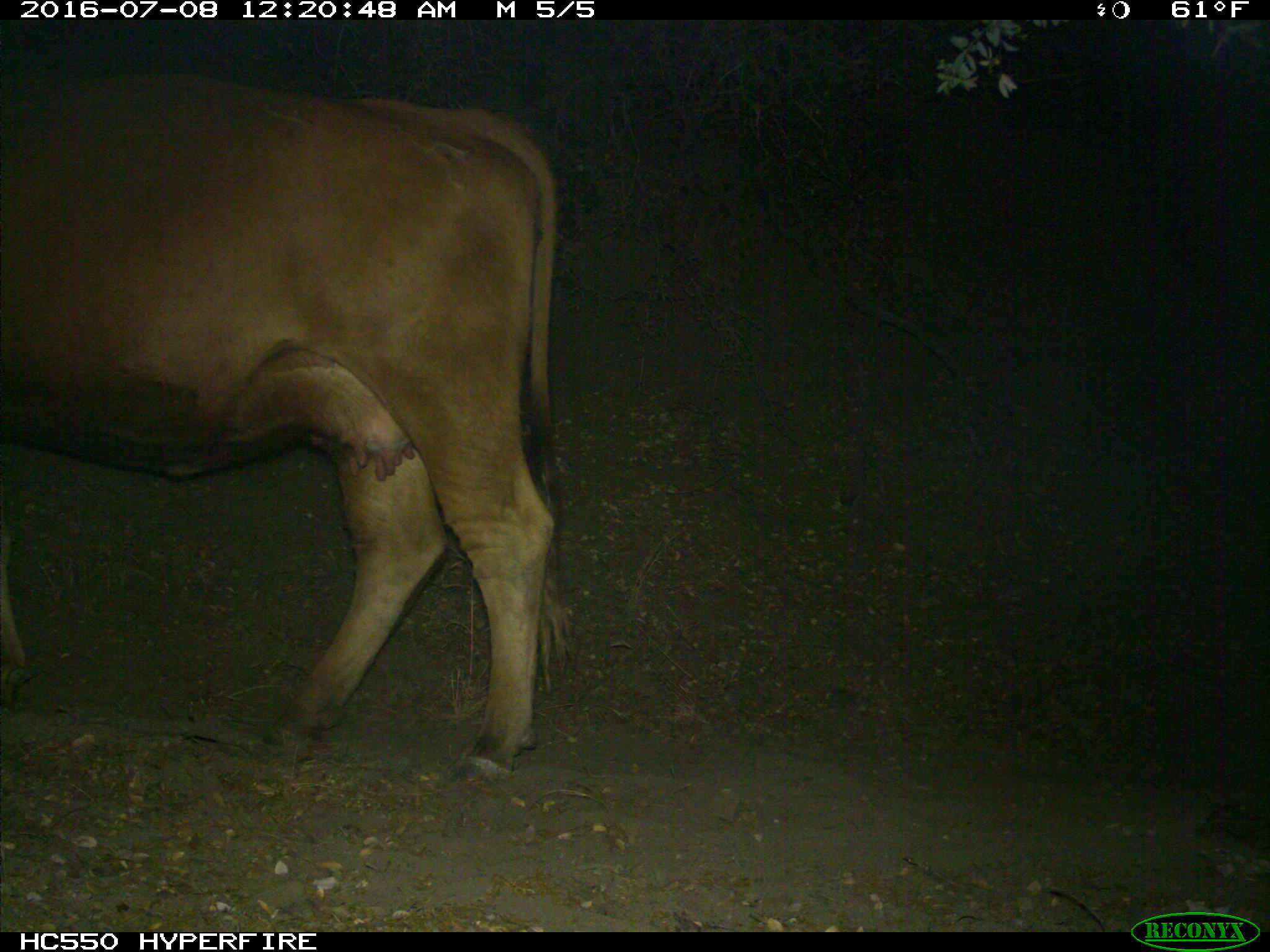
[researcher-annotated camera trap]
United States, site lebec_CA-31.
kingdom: Animalia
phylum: Chordata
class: Mammalia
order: Artiodactyla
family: Bovidae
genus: Bos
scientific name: Bos taurus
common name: domestic cow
Bos taurus (domestic cow).